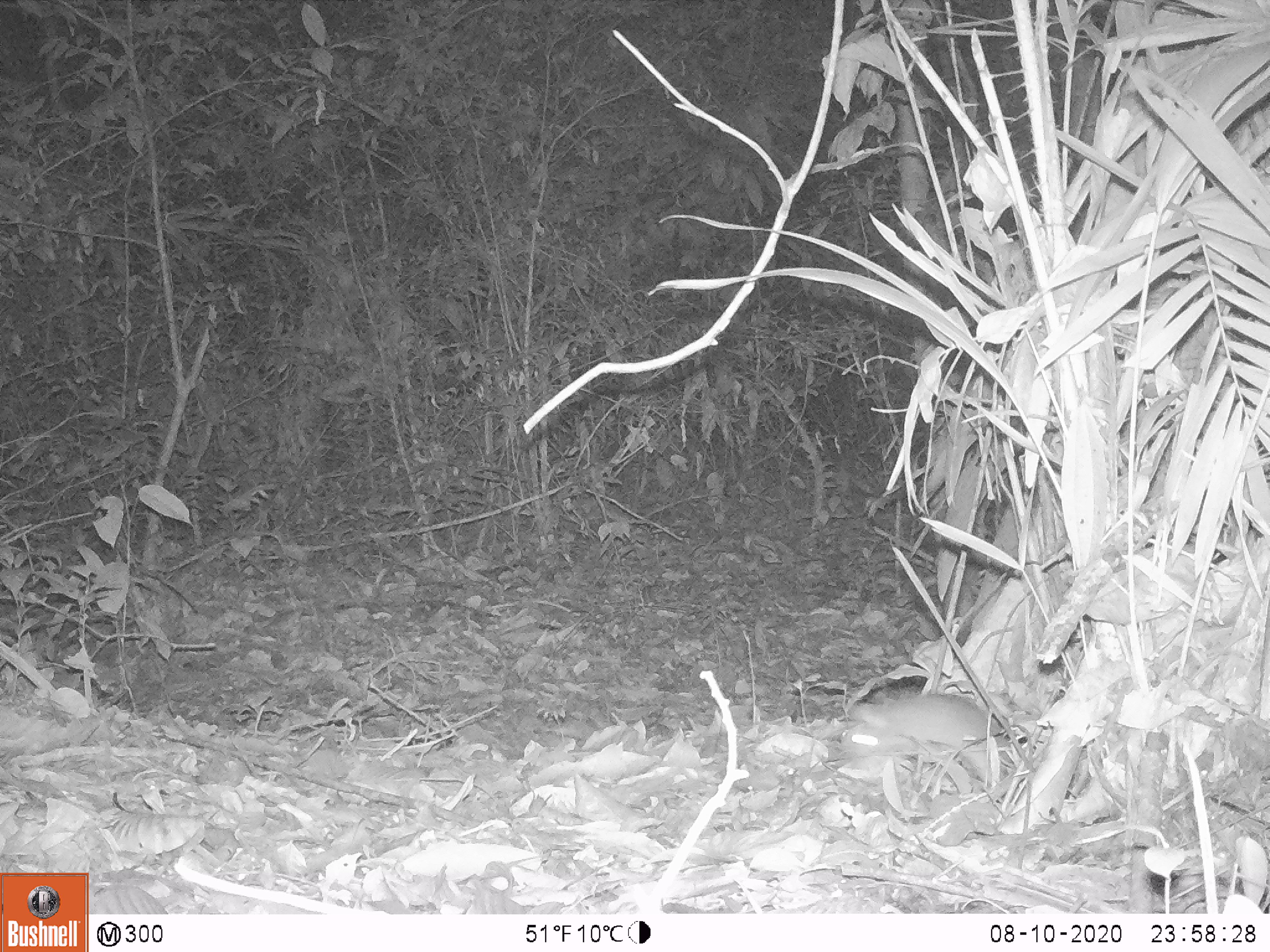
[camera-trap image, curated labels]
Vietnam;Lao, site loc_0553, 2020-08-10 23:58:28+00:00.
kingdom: Animalia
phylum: Chordata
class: Mammalia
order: Rodentia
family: Muridae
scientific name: Muridae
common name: old-world mice and rats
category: unidentified murid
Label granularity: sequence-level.